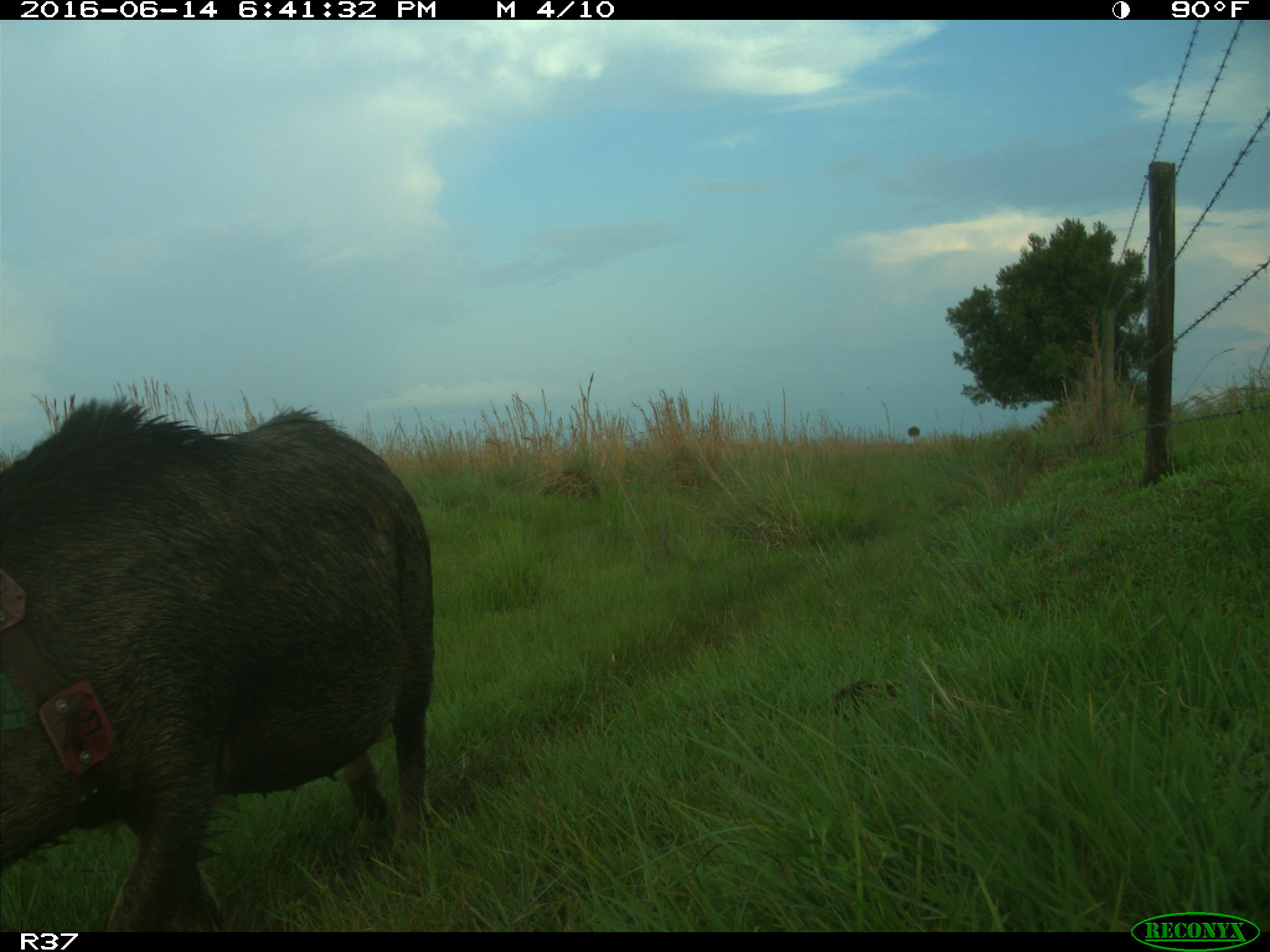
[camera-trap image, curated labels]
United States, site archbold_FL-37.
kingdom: Animalia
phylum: Chordata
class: Mammalia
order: Artiodactyla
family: Suidae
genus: Sus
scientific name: Sus scrofa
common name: wild boar